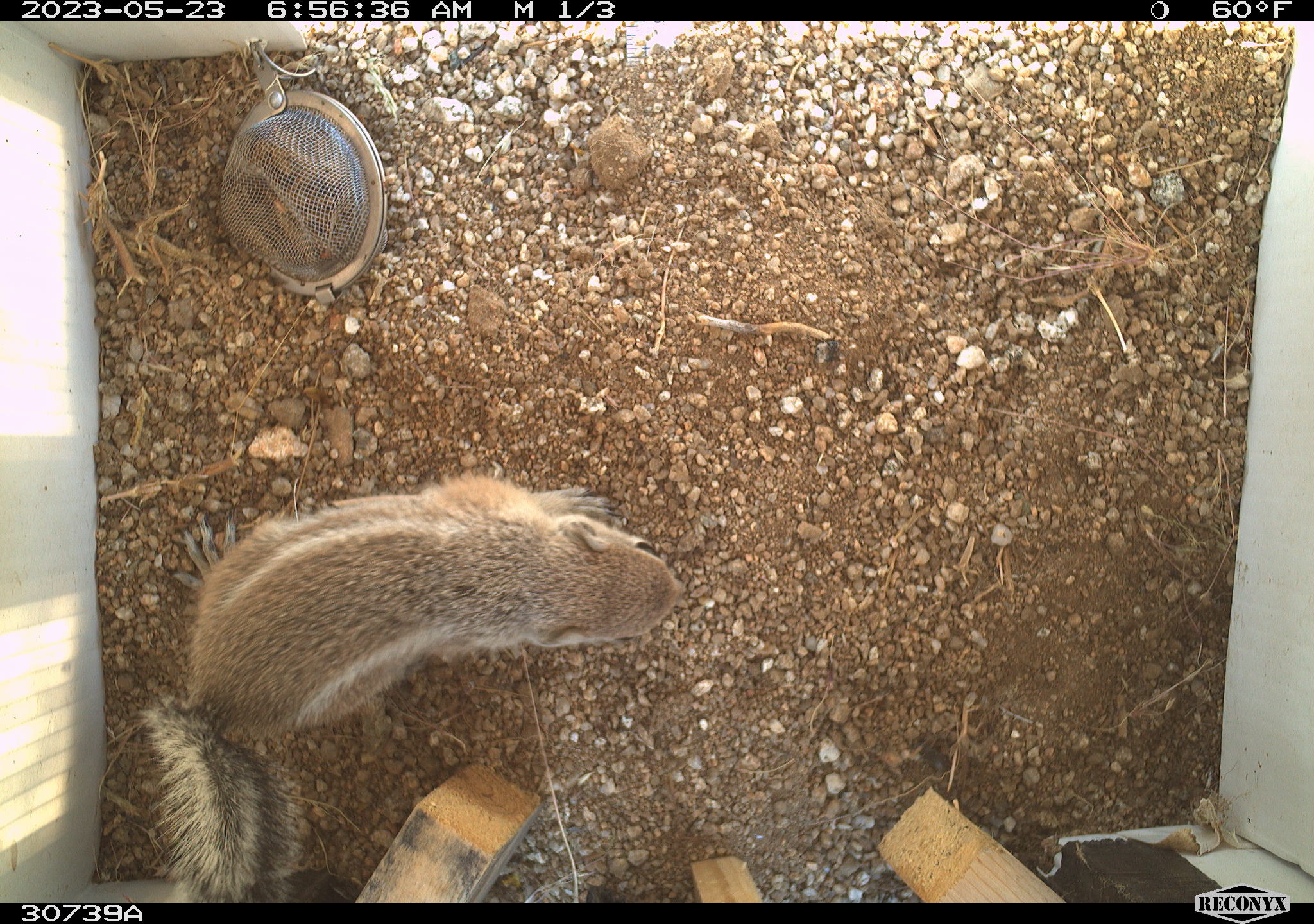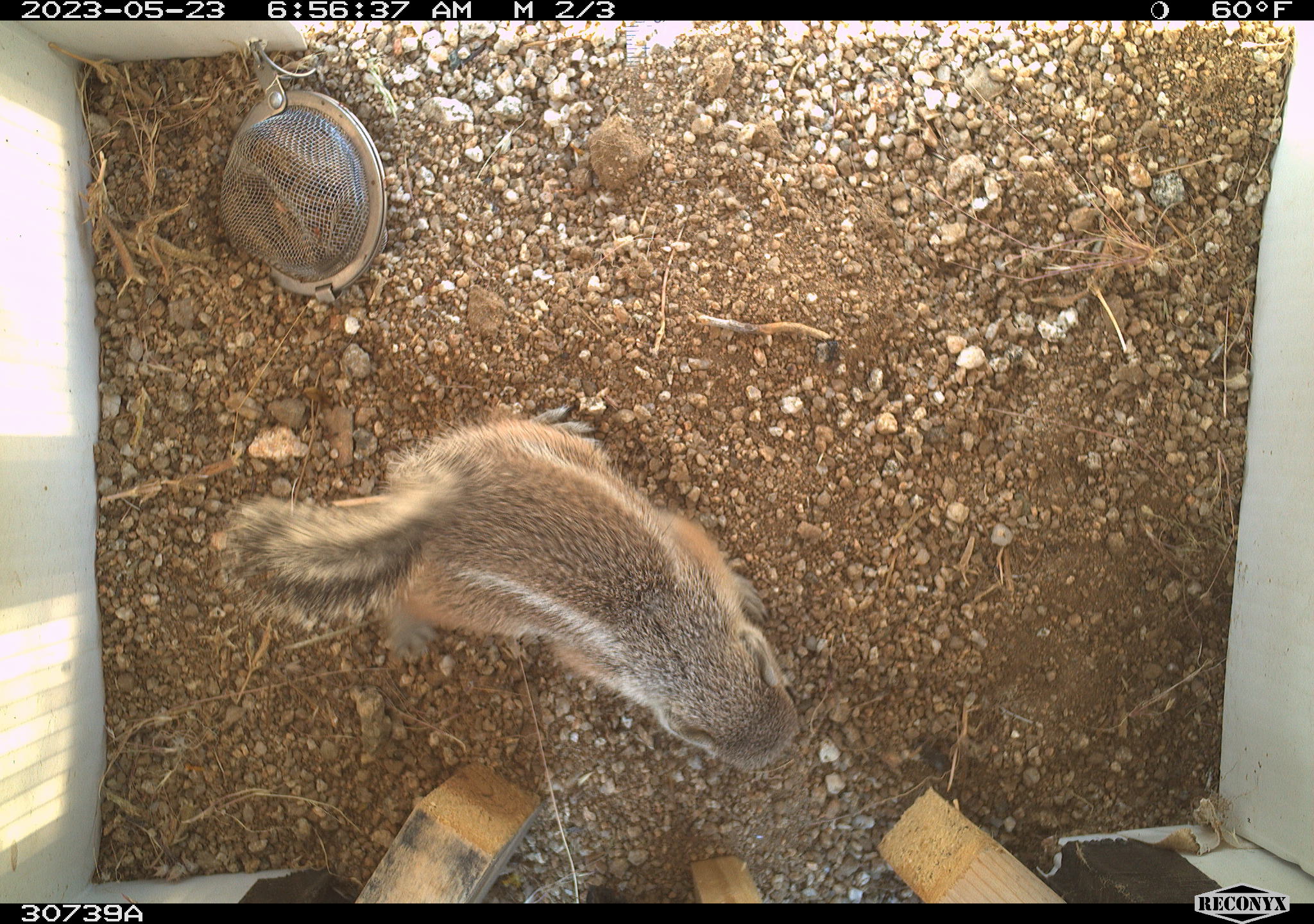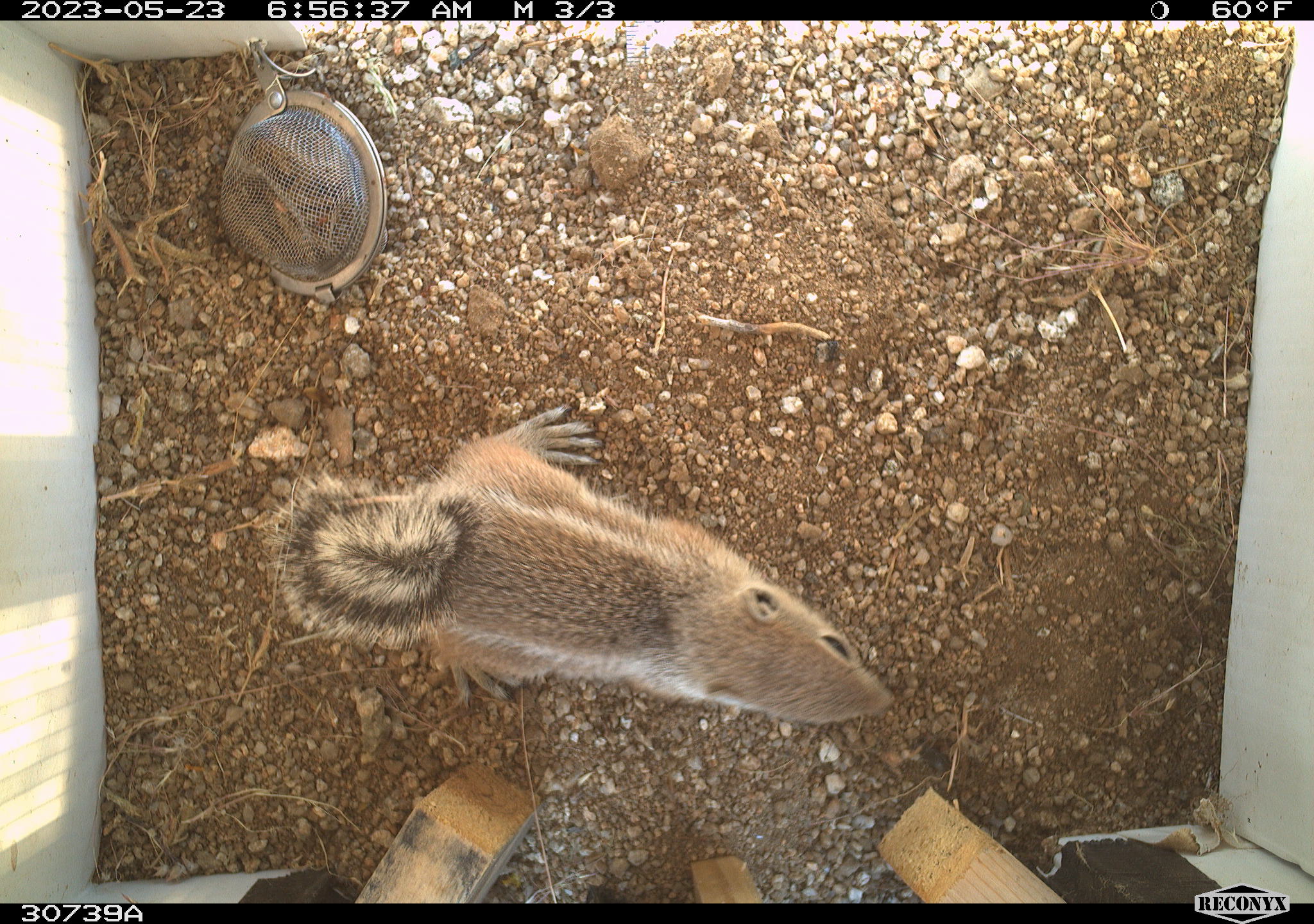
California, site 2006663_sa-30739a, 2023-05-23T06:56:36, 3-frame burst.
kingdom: Animalia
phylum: Chordata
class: Mammalia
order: Rodentia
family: Sciuridae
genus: Ammospermophilus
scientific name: Ammospermophilus leucurus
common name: white-tailed antelope squirrel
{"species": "white-tailed antelope squirrel (Ammospermophilus leucurus)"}